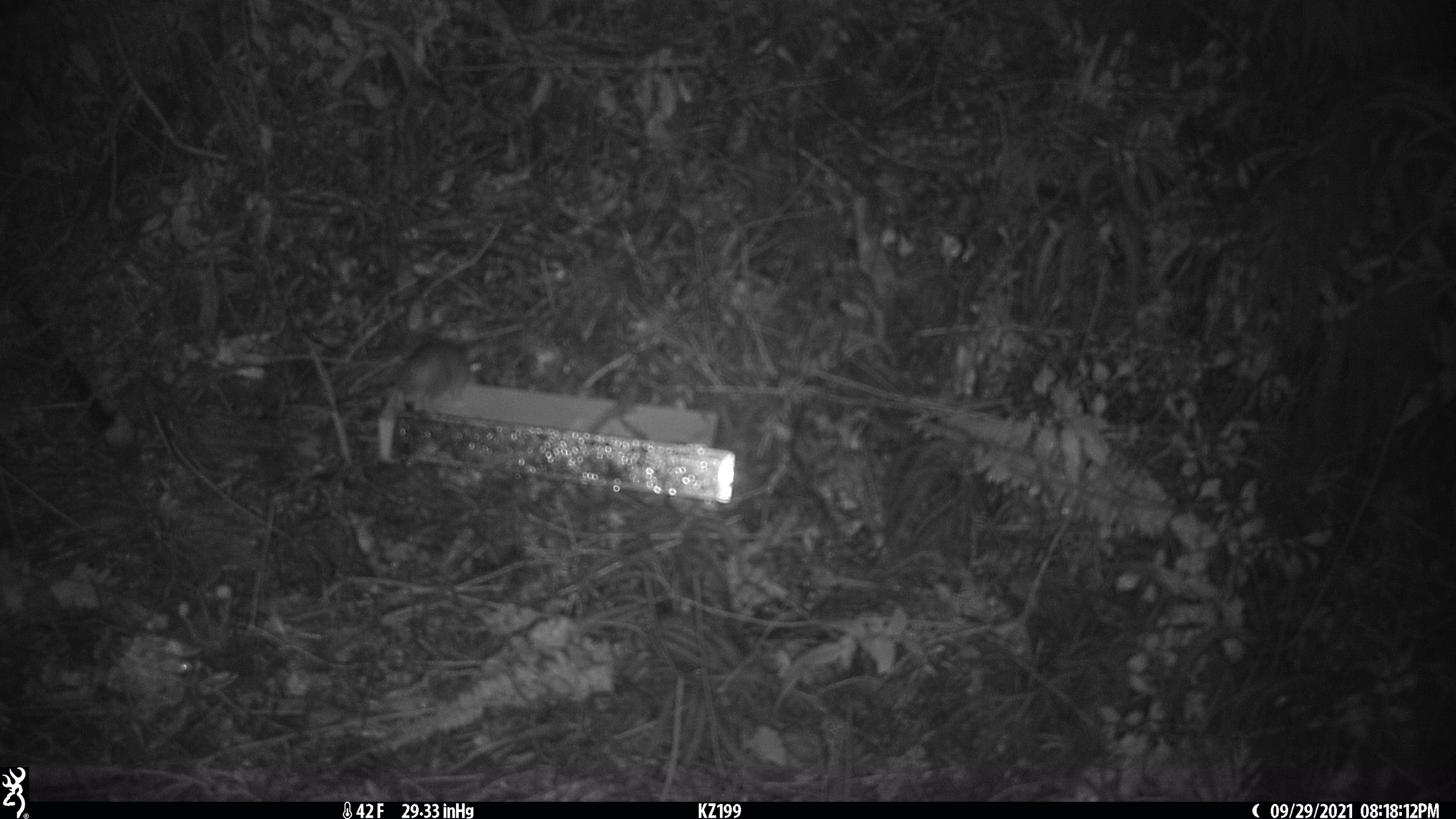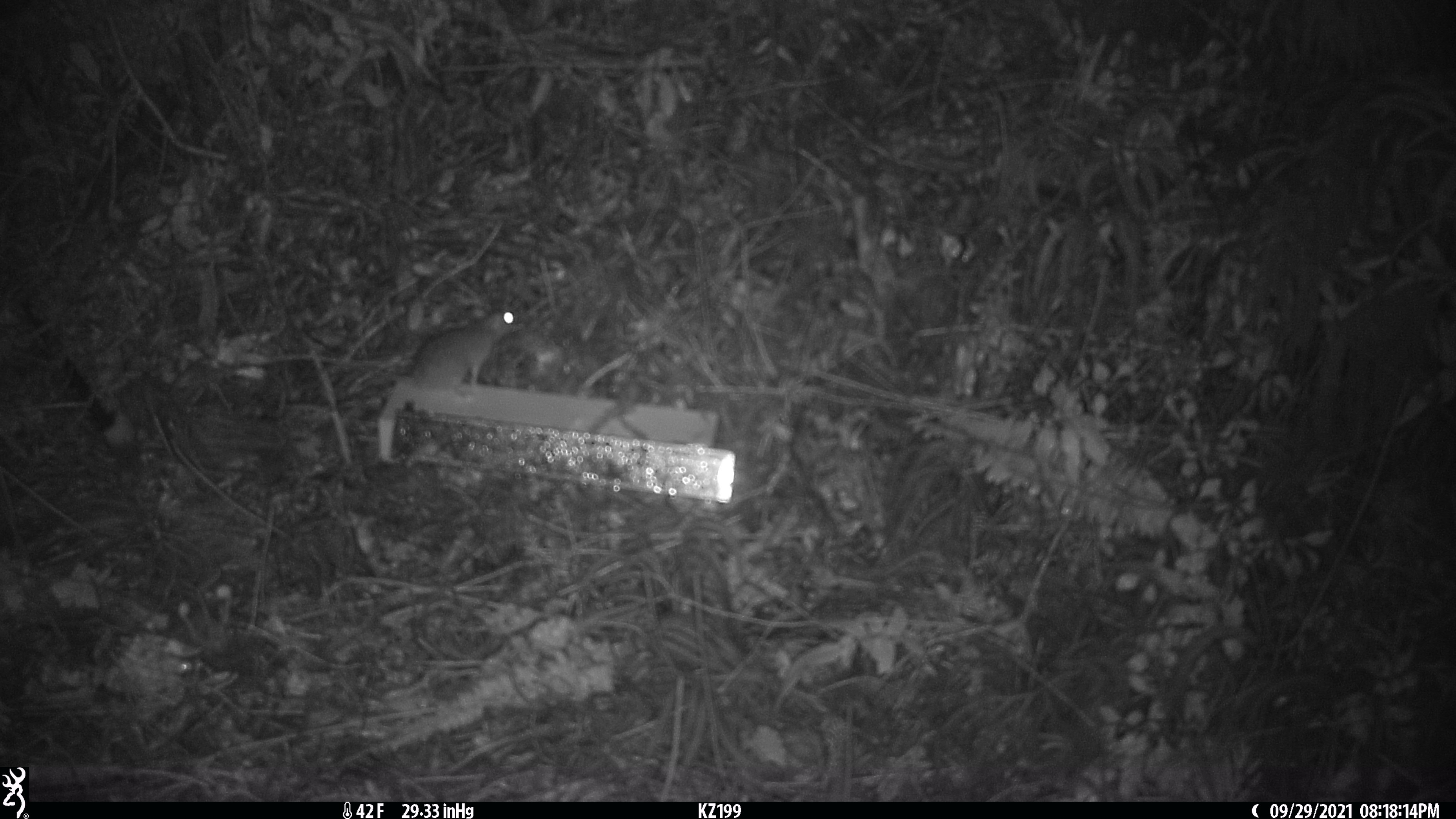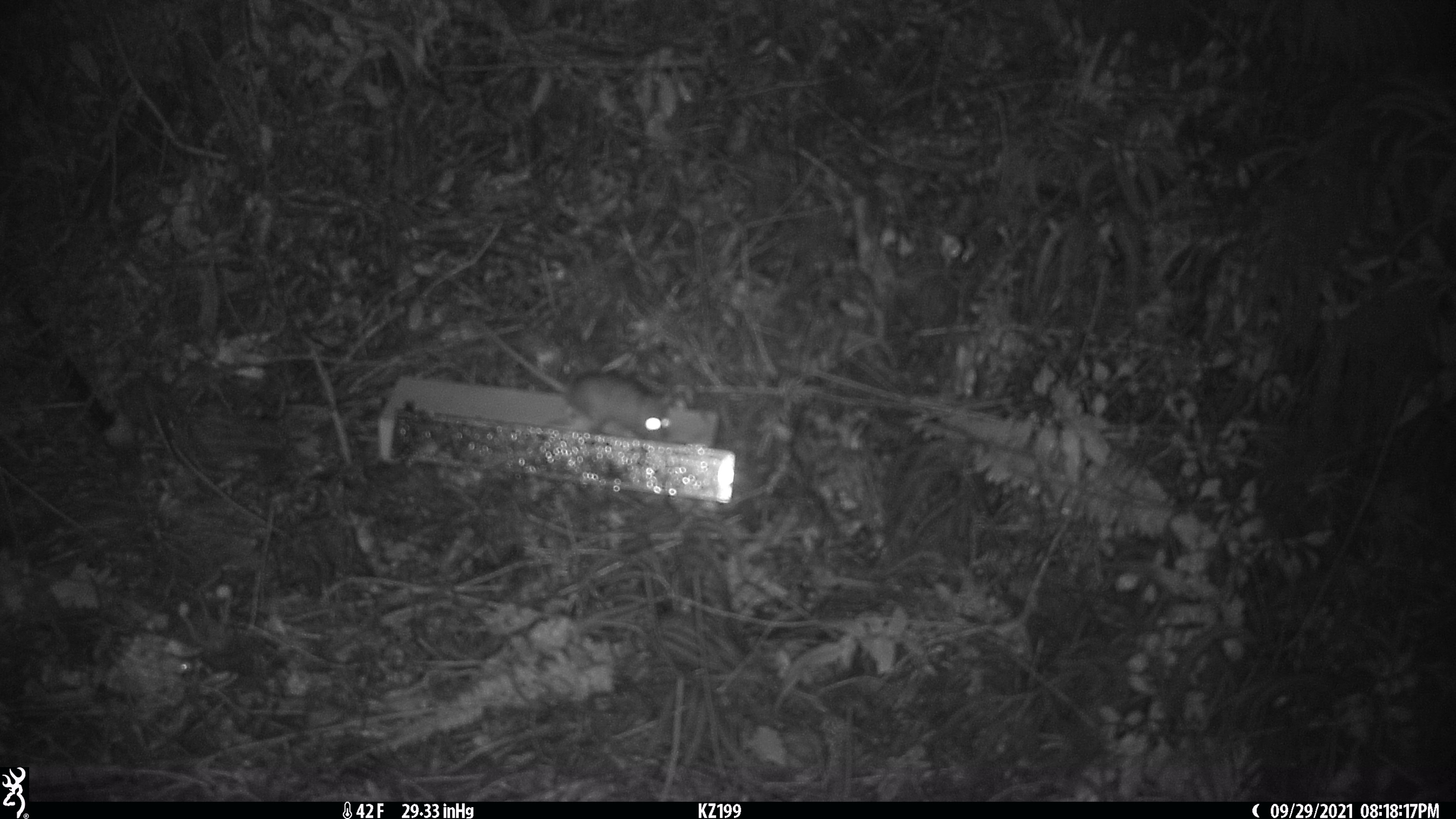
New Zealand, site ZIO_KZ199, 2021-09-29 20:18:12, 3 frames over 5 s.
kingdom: Animalia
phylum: Chordata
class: Mammalia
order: Rodentia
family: Muridae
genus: Rattus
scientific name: Rattus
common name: rat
Rat (Rattus).